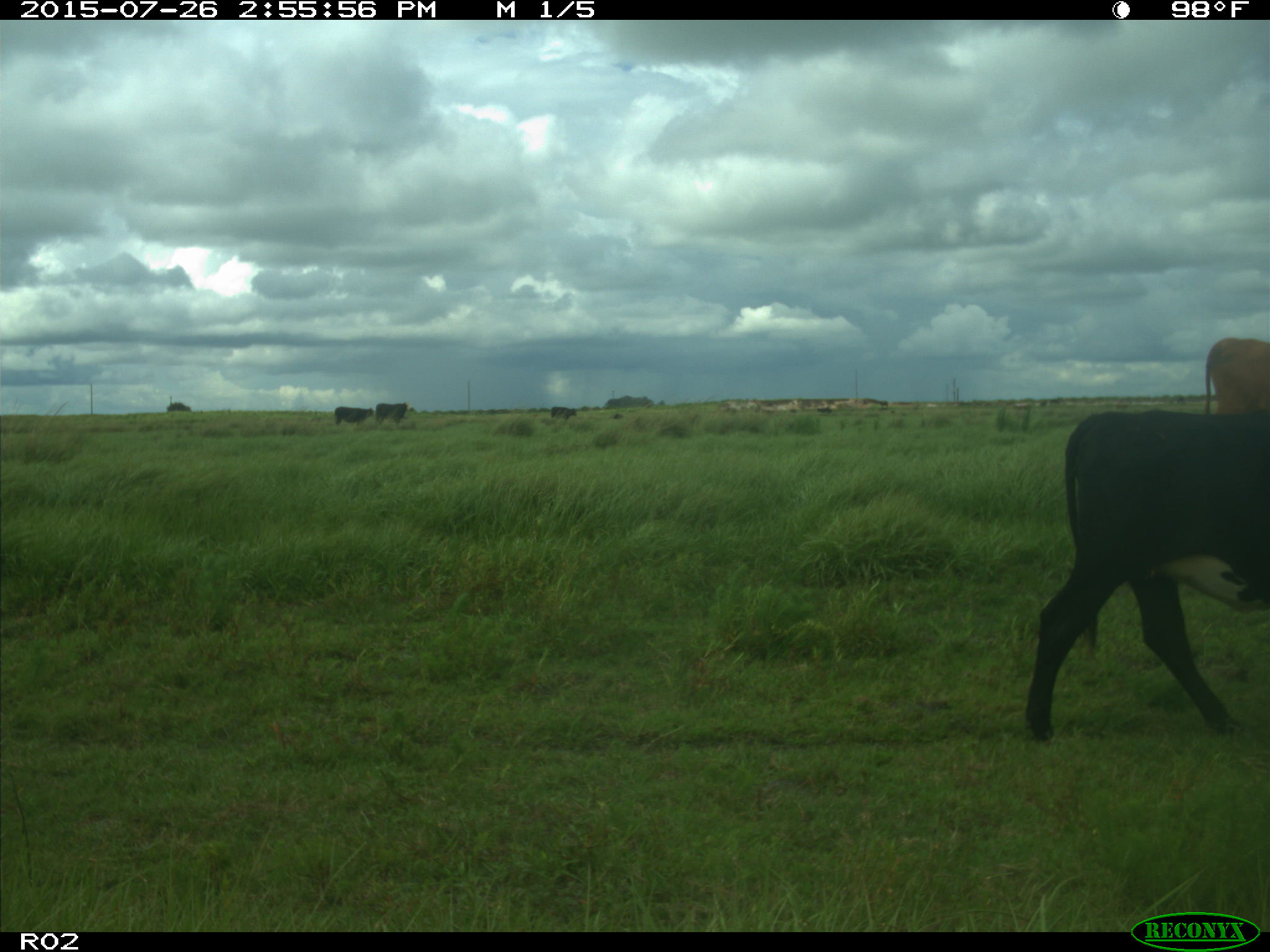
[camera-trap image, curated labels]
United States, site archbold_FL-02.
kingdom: Animalia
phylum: Chordata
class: Mammalia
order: Artiodactyla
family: Bovidae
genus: Bos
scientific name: Bos taurus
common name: domestic cow